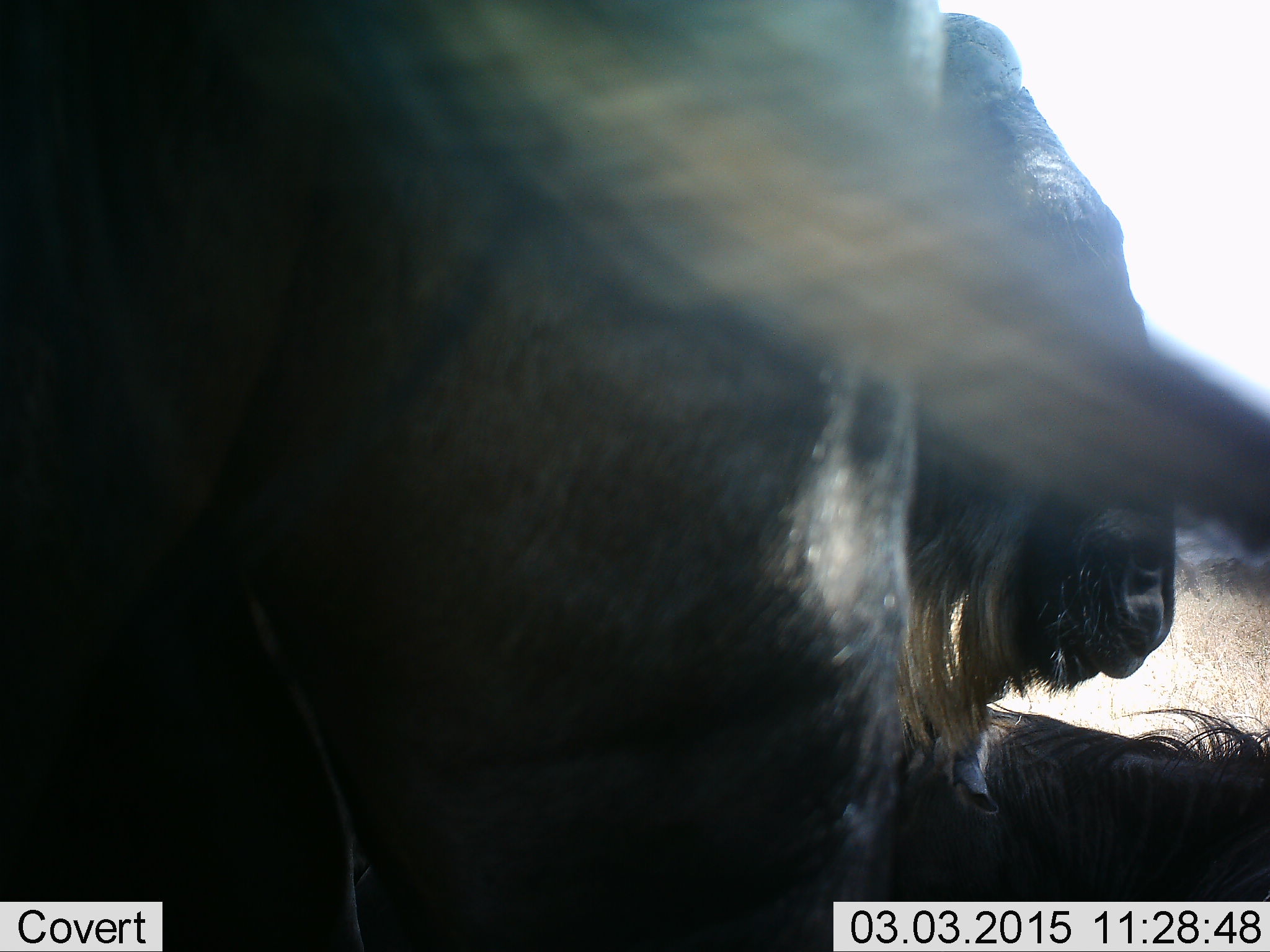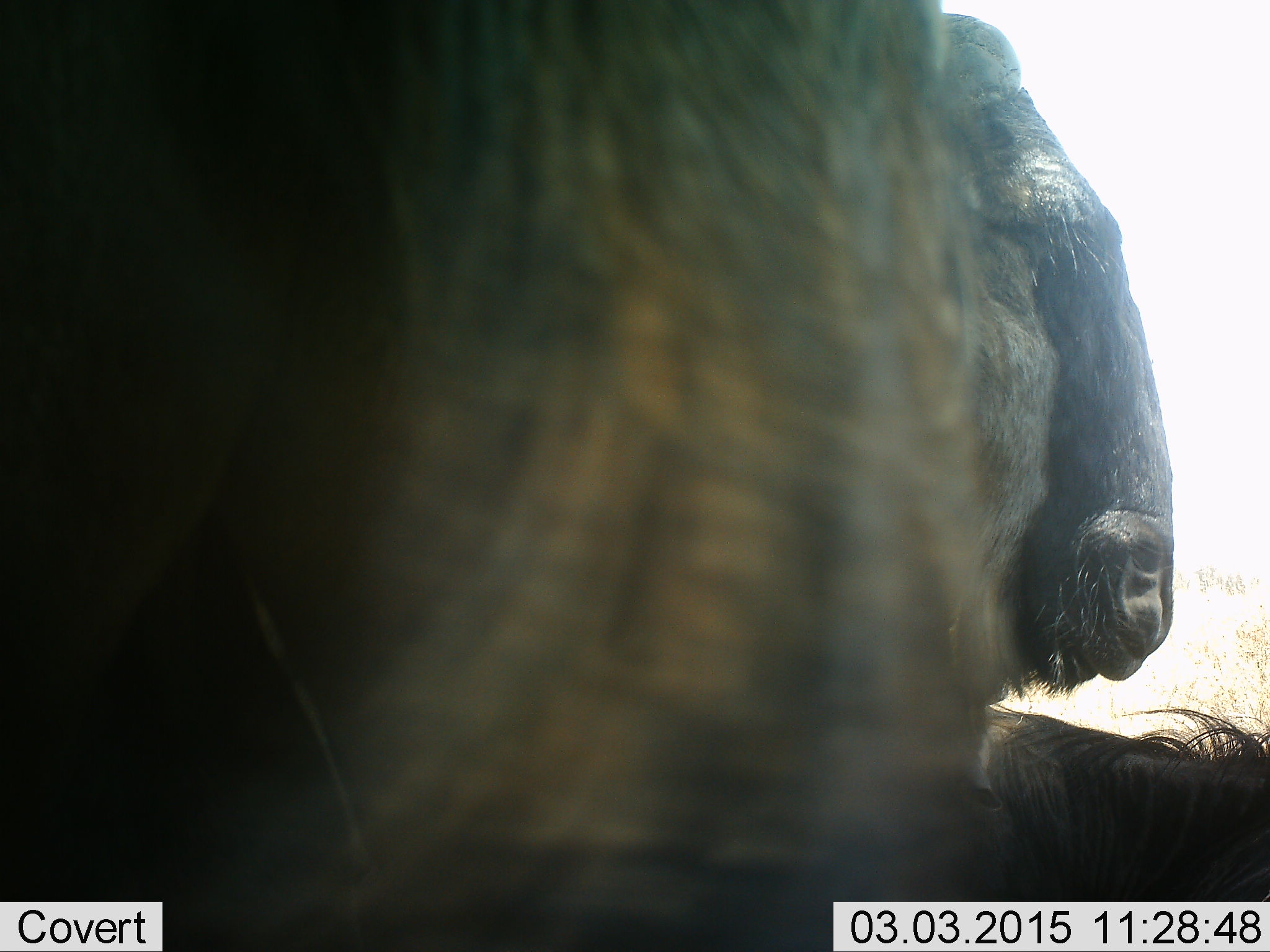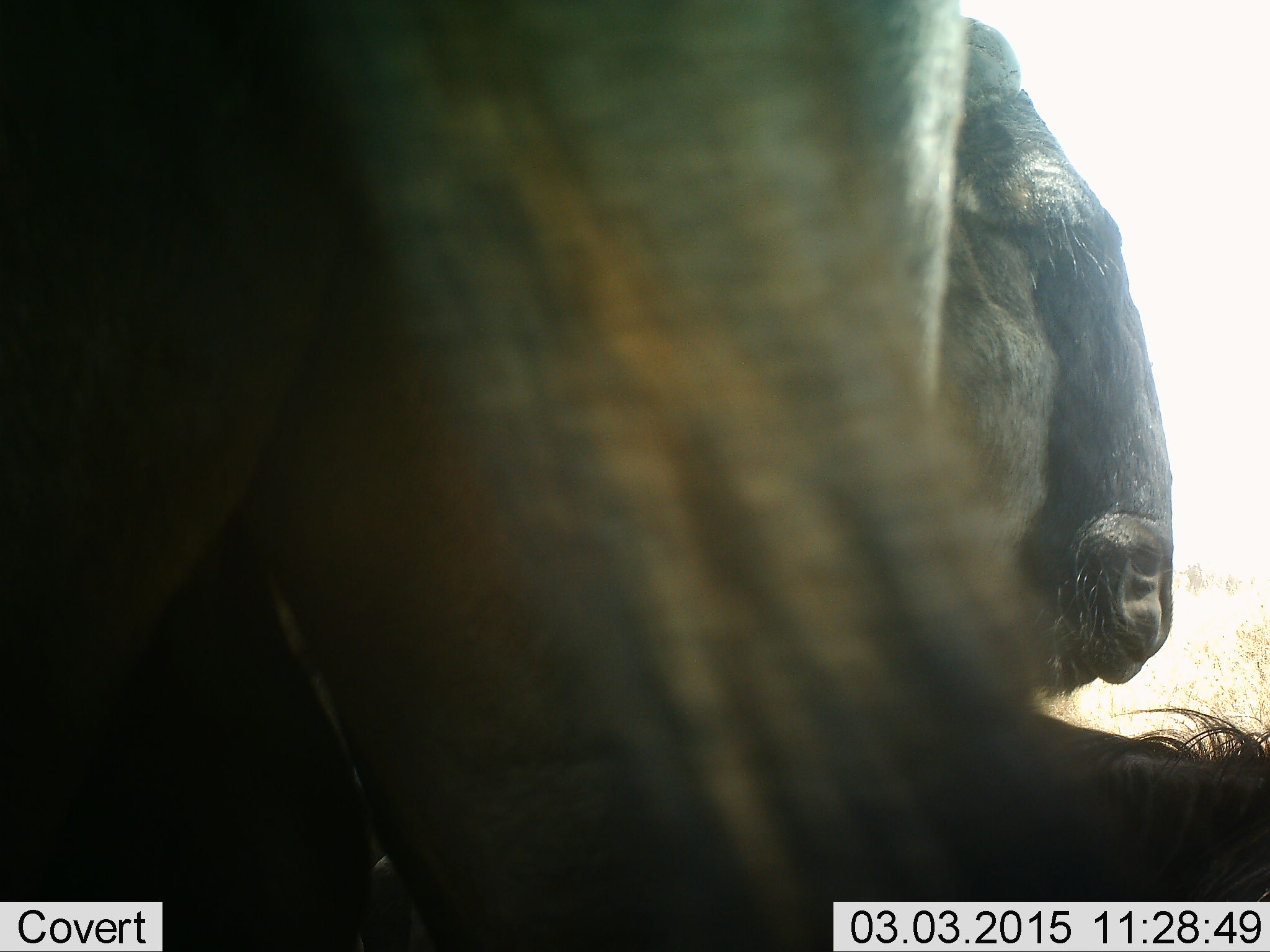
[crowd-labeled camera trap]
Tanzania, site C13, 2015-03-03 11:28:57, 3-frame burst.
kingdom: Animalia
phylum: Chordata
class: Mammalia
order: Artiodactyla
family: Bovidae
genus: Connochaetes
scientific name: Connochaetes taurinus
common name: blue wildebeest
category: wildebeest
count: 2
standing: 80%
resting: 60%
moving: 0%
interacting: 10%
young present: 0%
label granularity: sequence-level